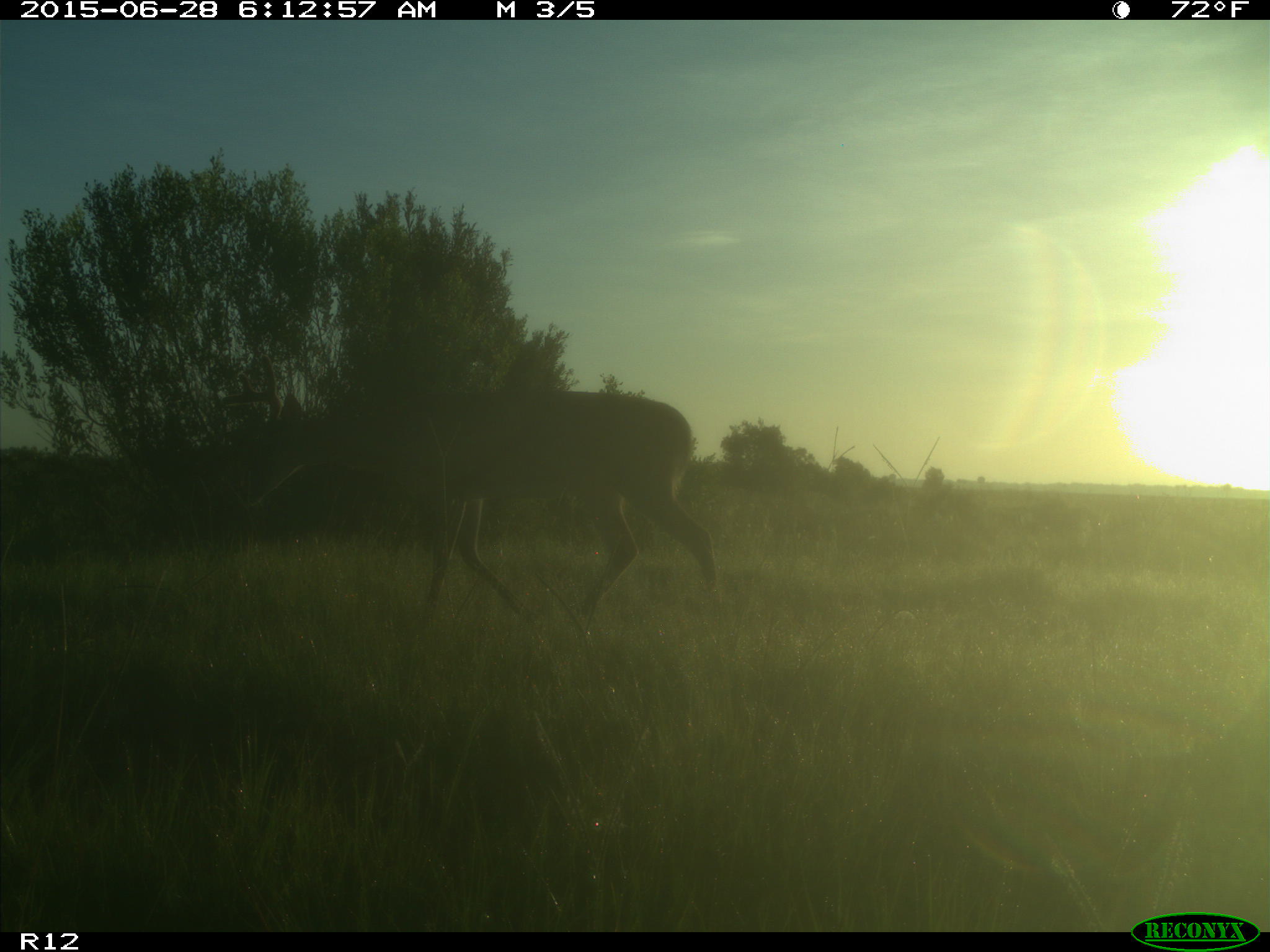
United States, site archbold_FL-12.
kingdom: Animalia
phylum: Chordata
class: Mammalia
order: Artiodactyla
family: Cervidae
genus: Odocoileus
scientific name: Odocoileus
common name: deer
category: unidentified deer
Unidentified deer (deer) (Odocoileus).